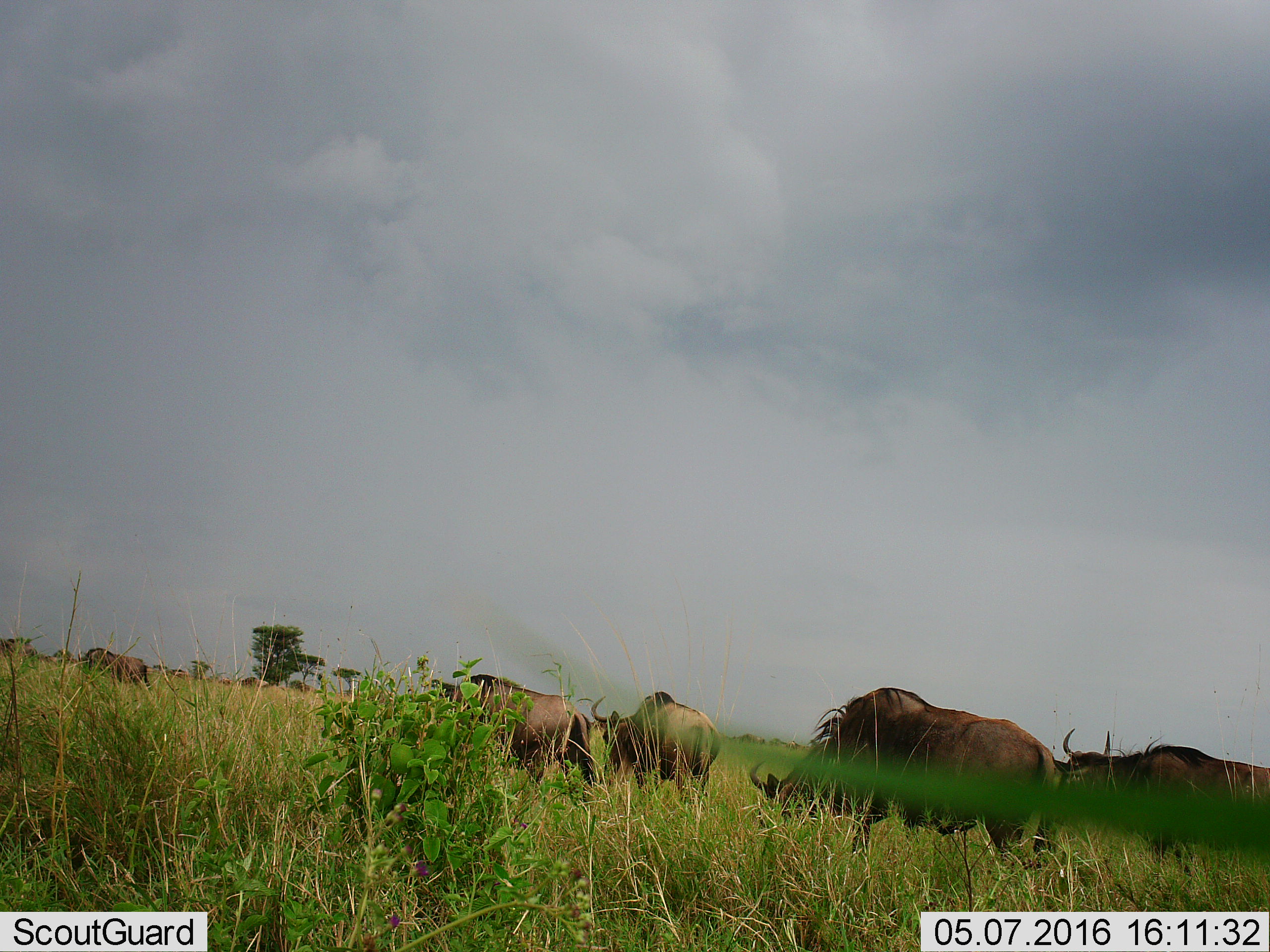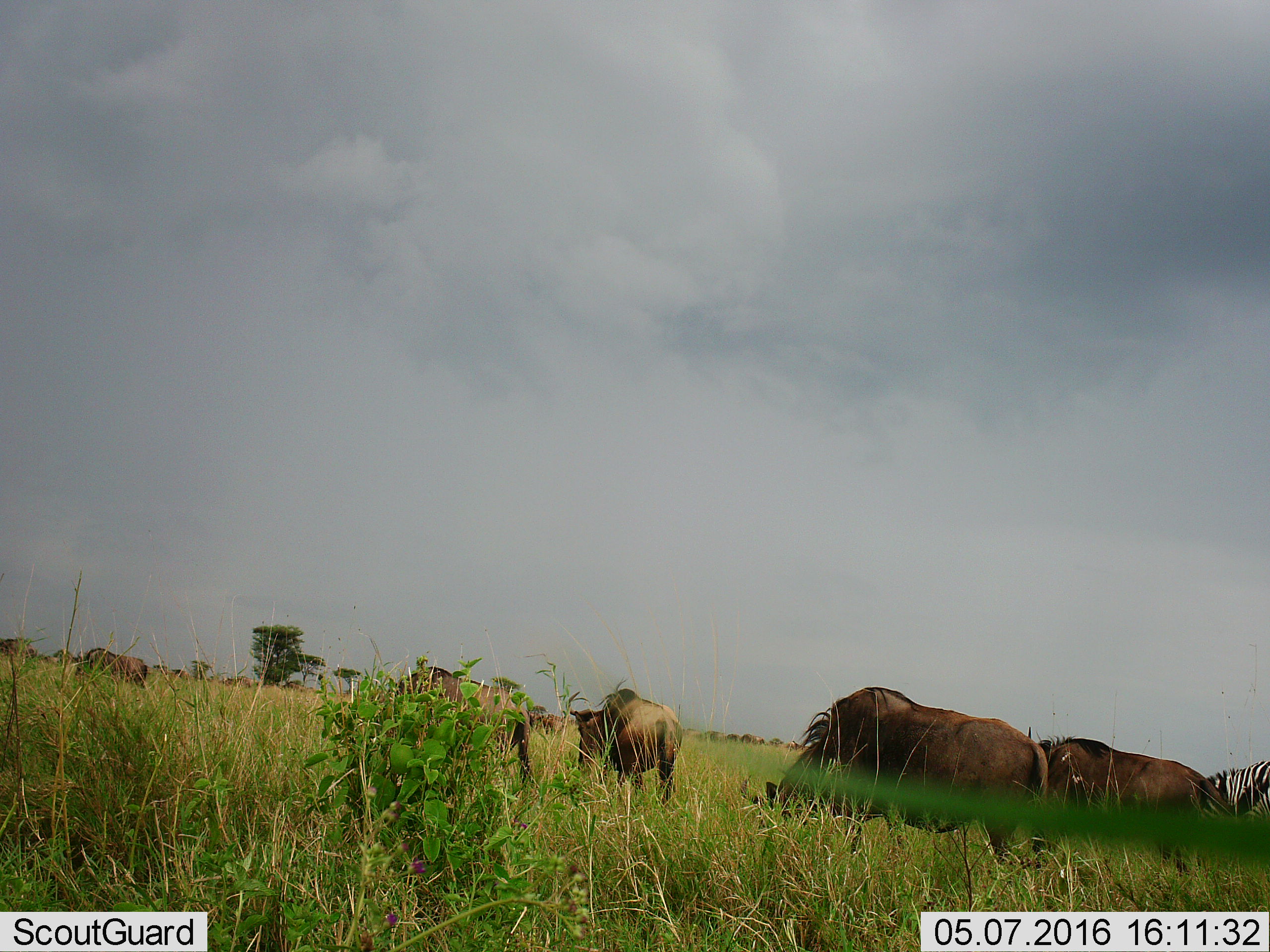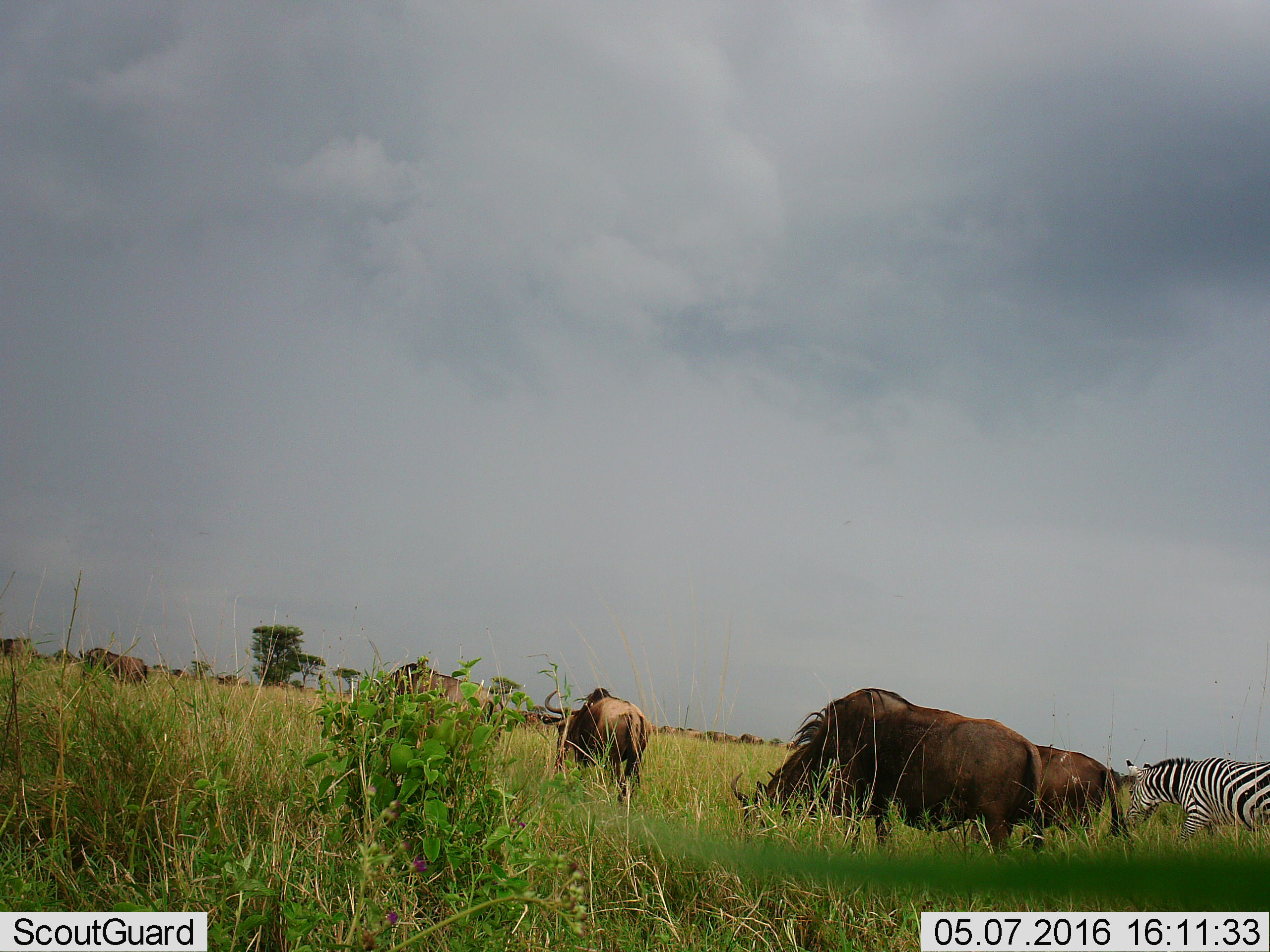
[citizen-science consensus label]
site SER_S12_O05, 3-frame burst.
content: unidentified animal